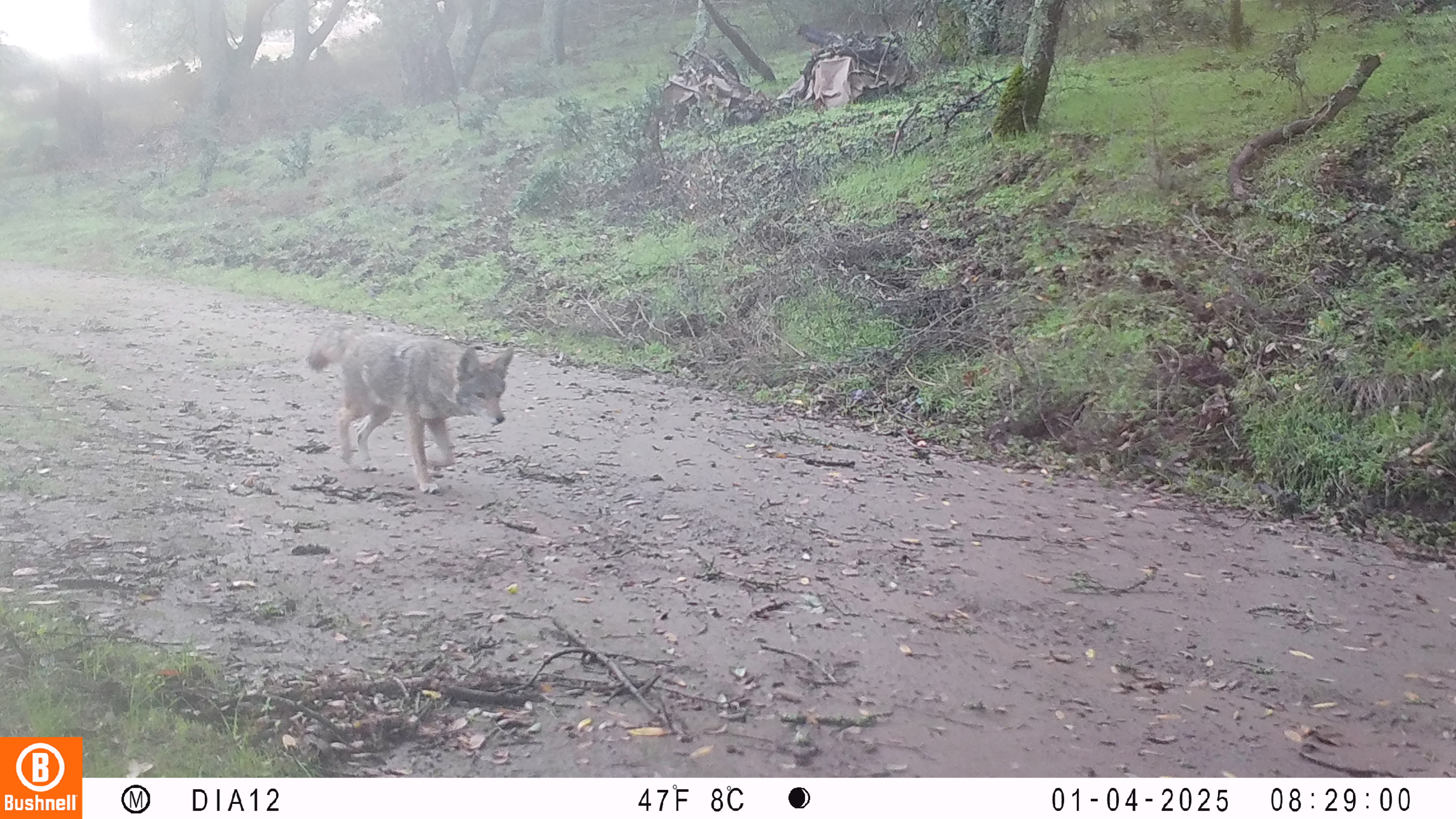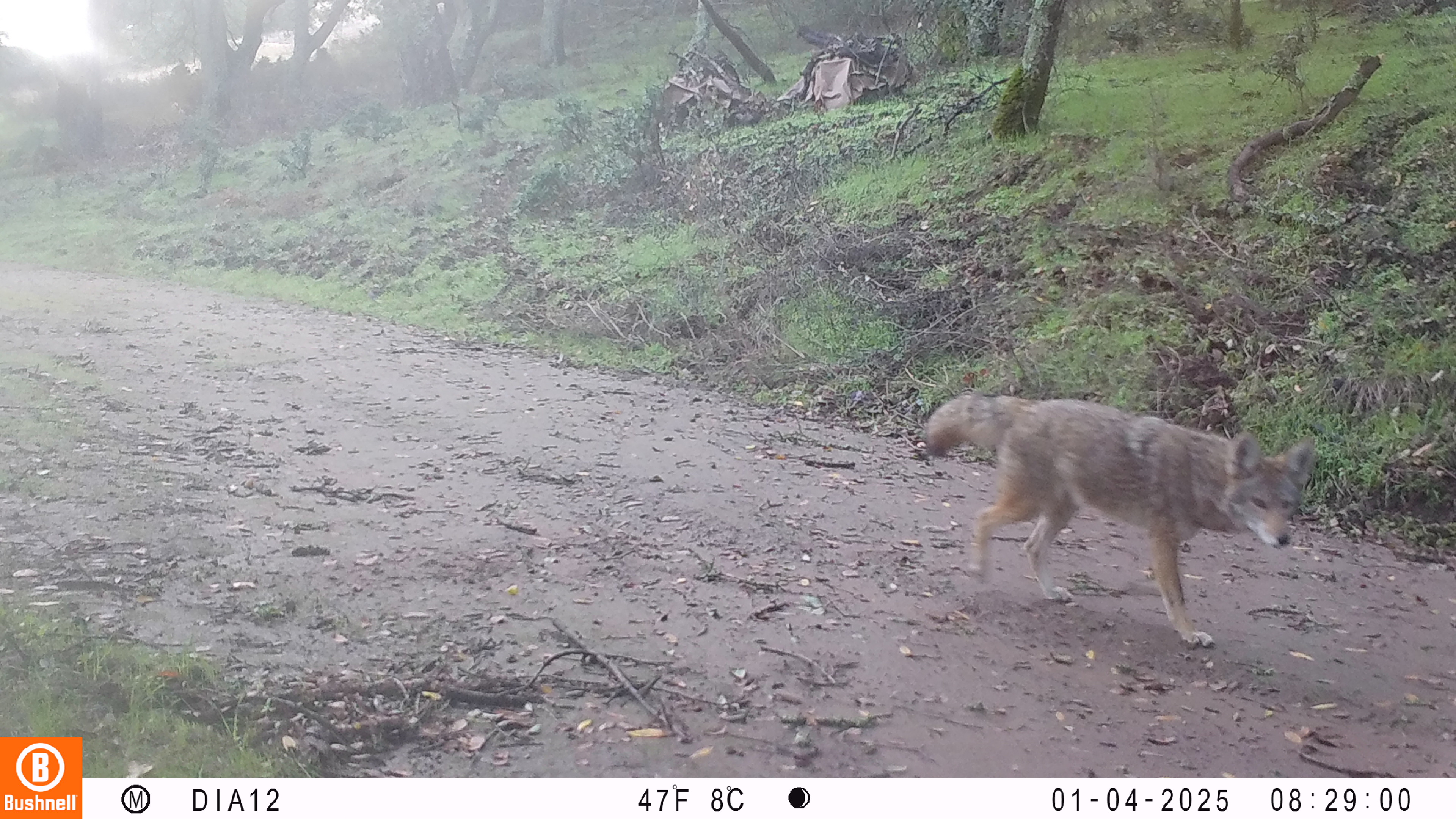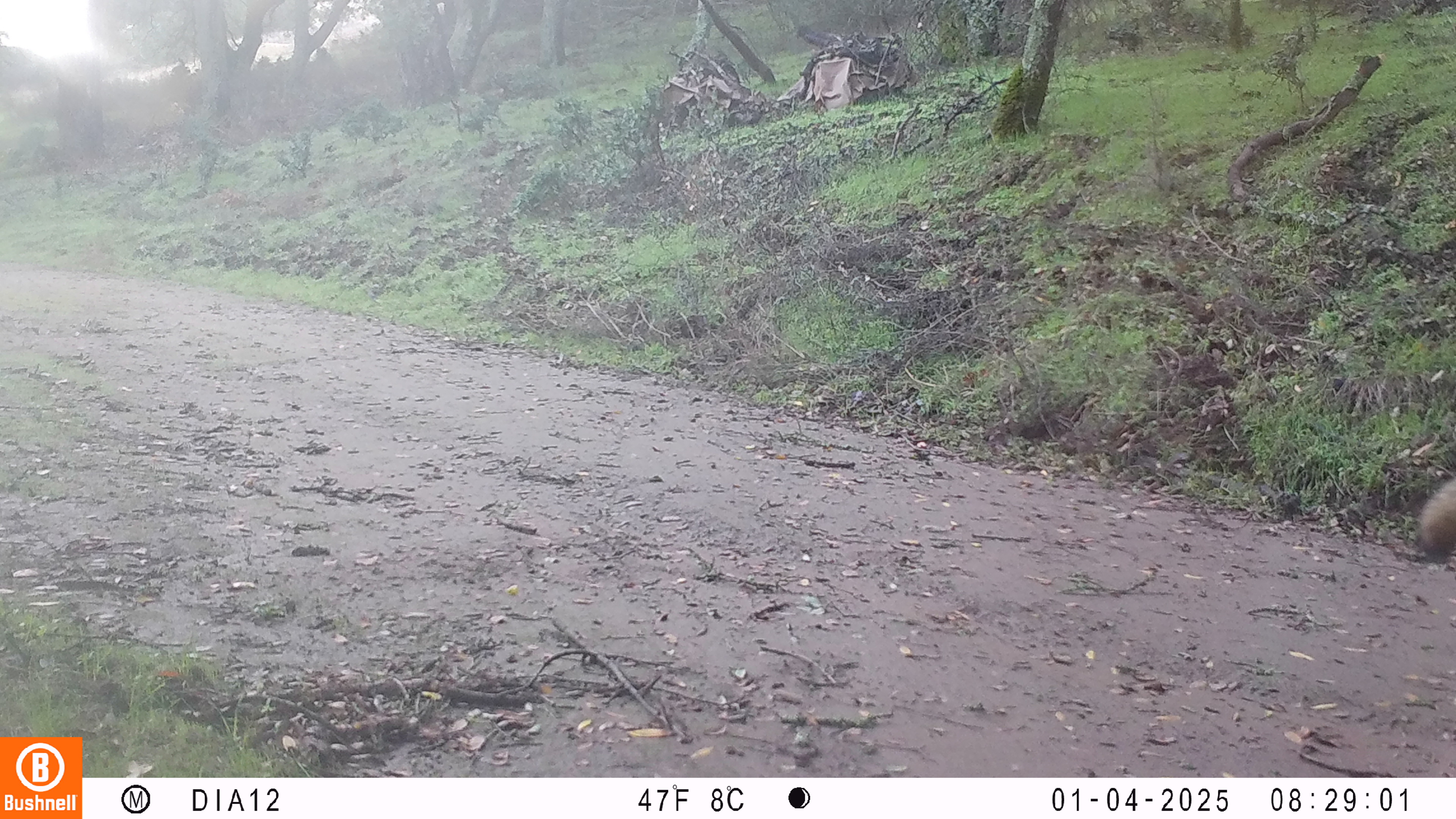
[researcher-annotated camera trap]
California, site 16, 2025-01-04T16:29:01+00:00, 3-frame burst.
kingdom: Animalia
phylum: Chordata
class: Mammalia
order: Carnivora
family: Canidae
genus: Canis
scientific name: Canis latrans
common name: coyote